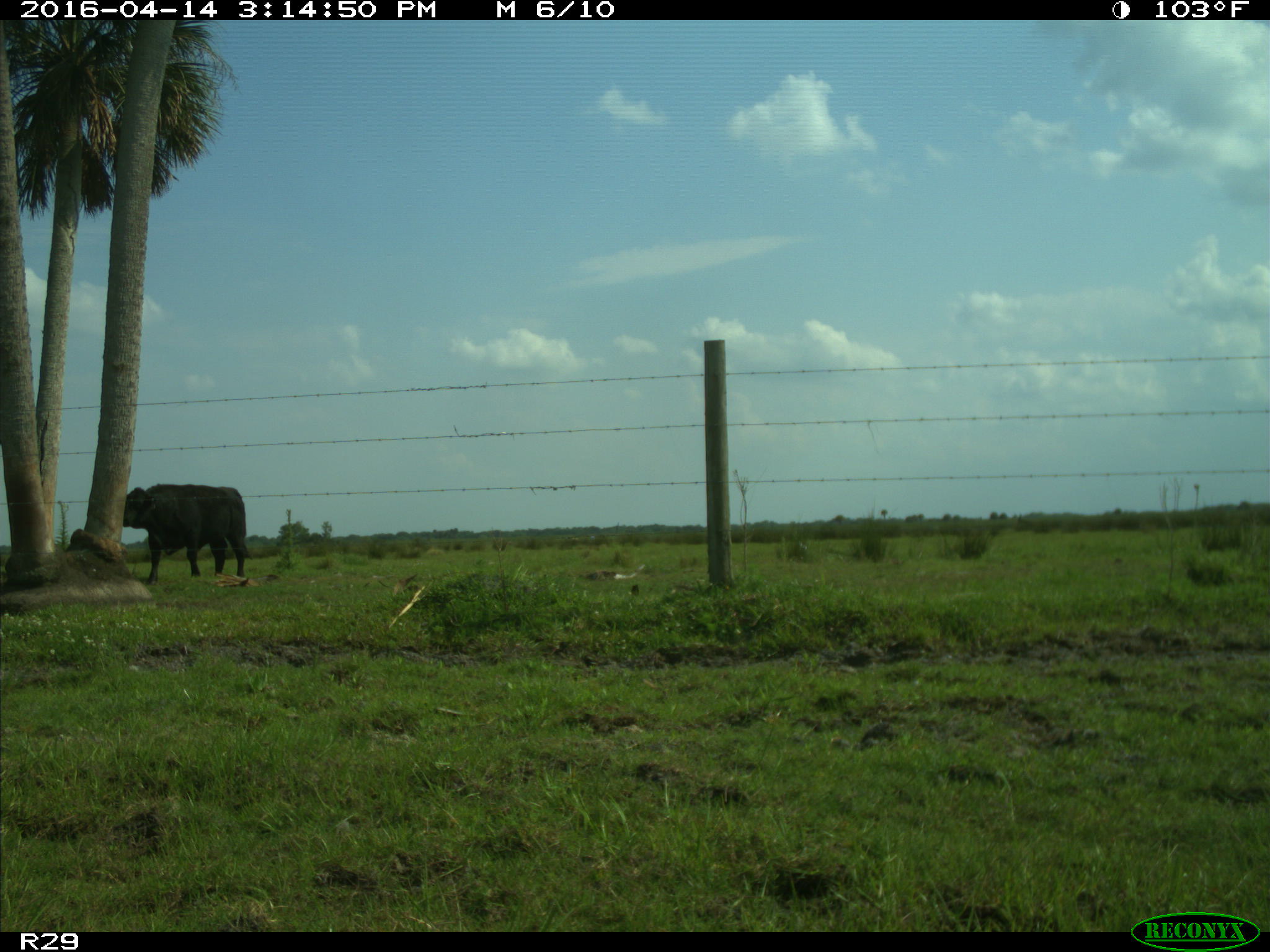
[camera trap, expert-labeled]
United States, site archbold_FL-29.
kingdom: Animalia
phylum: Chordata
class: Mammalia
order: Artiodactyla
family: Bovidae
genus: Bos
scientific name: Bos taurus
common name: domestic cow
Bos taurus (domestic cow).